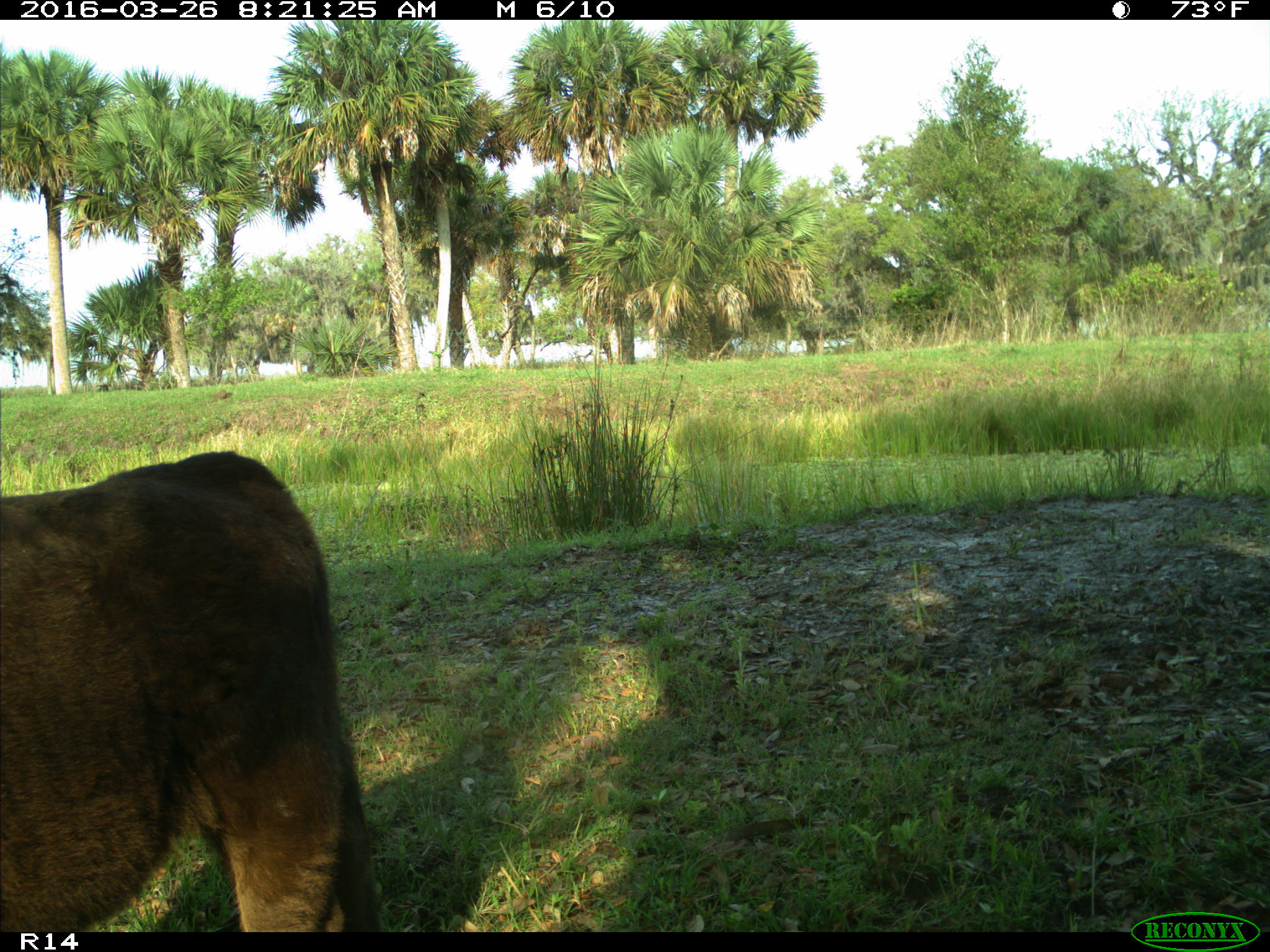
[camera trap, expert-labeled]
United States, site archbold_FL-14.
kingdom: Animalia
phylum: Chordata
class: Mammalia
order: Artiodactyla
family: Bovidae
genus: Bos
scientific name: Bos taurus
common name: domestic cow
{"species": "Bos taurus (domestic cow)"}